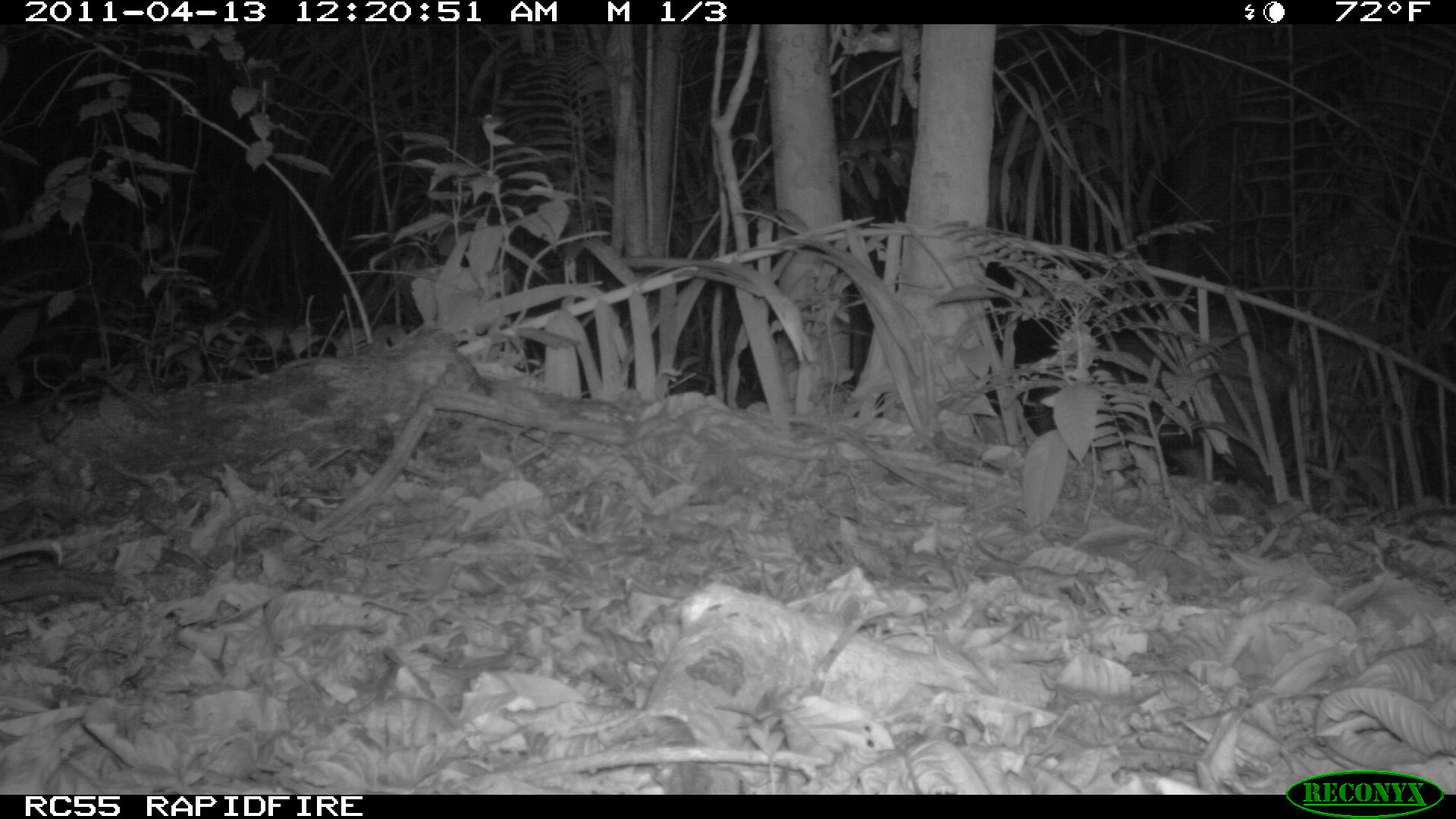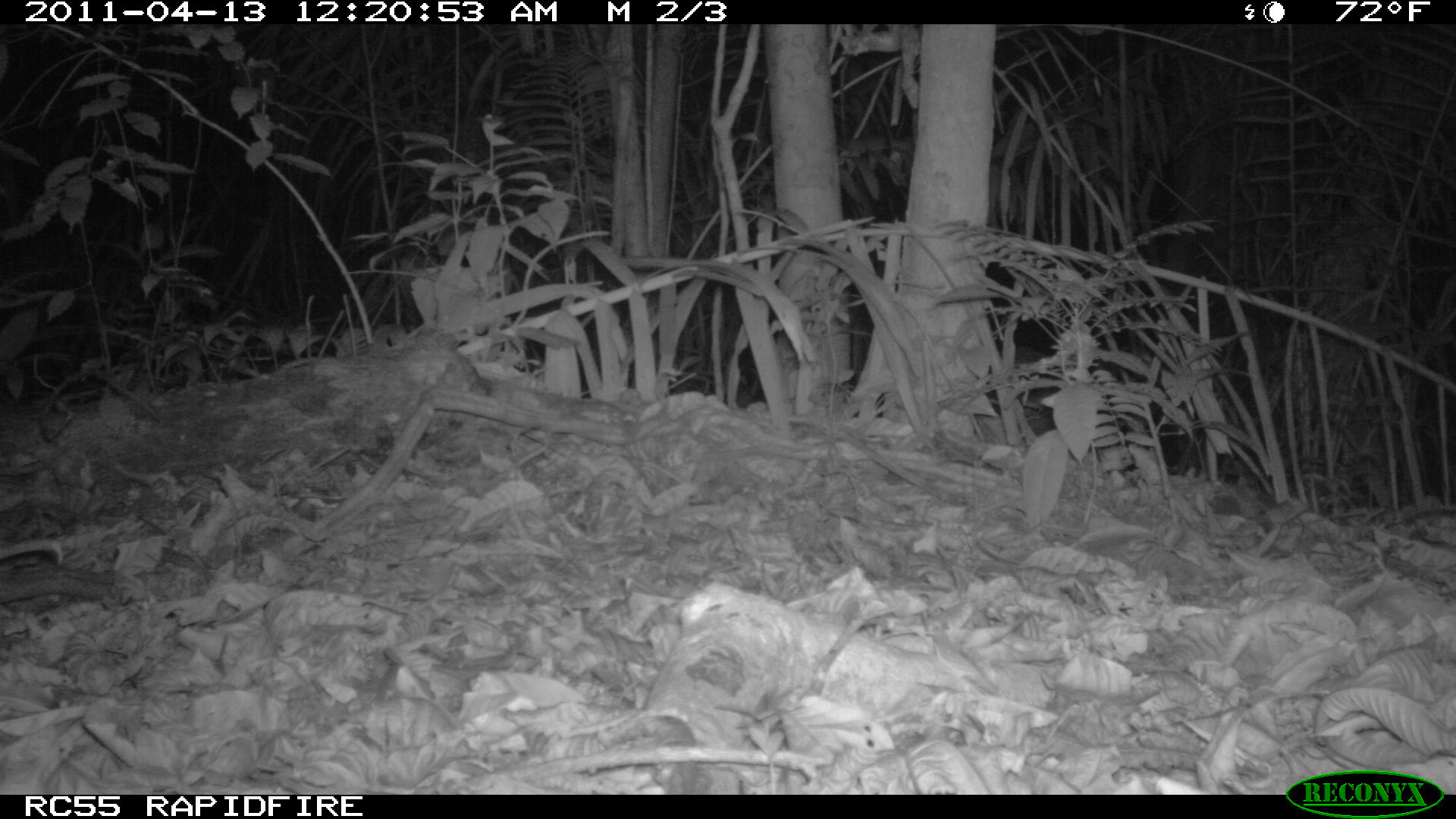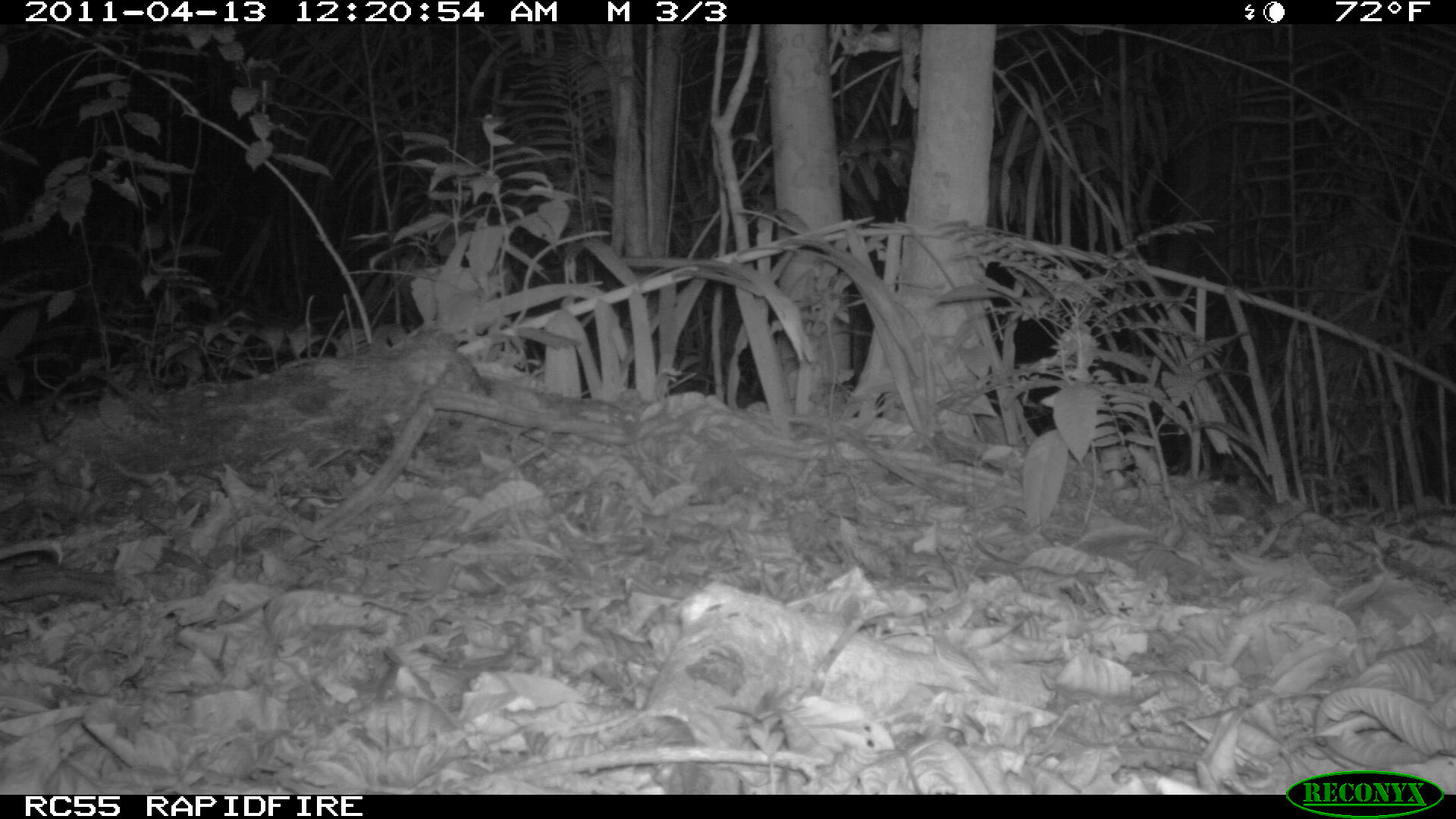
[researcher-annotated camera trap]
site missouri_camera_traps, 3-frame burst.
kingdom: Animalia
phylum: Chordata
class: Mammalia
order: Artiodactyla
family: Tayassuidae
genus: Pecari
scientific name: Pecari tajacu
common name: collared peccary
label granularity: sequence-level